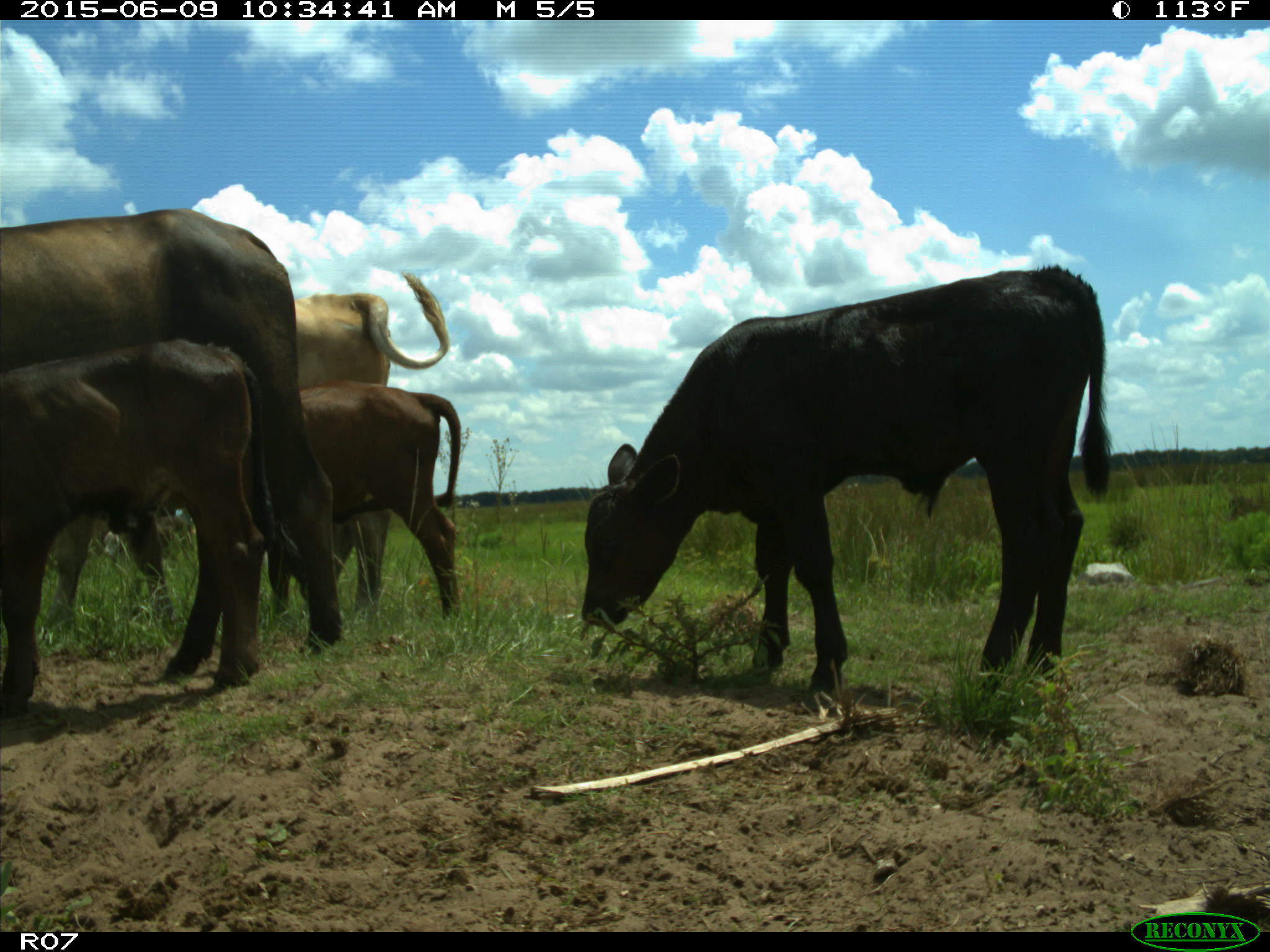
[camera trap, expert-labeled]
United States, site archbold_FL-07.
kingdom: Animalia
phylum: Chordata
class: Mammalia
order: Artiodactyla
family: Bovidae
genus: Bos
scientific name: Bos taurus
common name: domestic cow